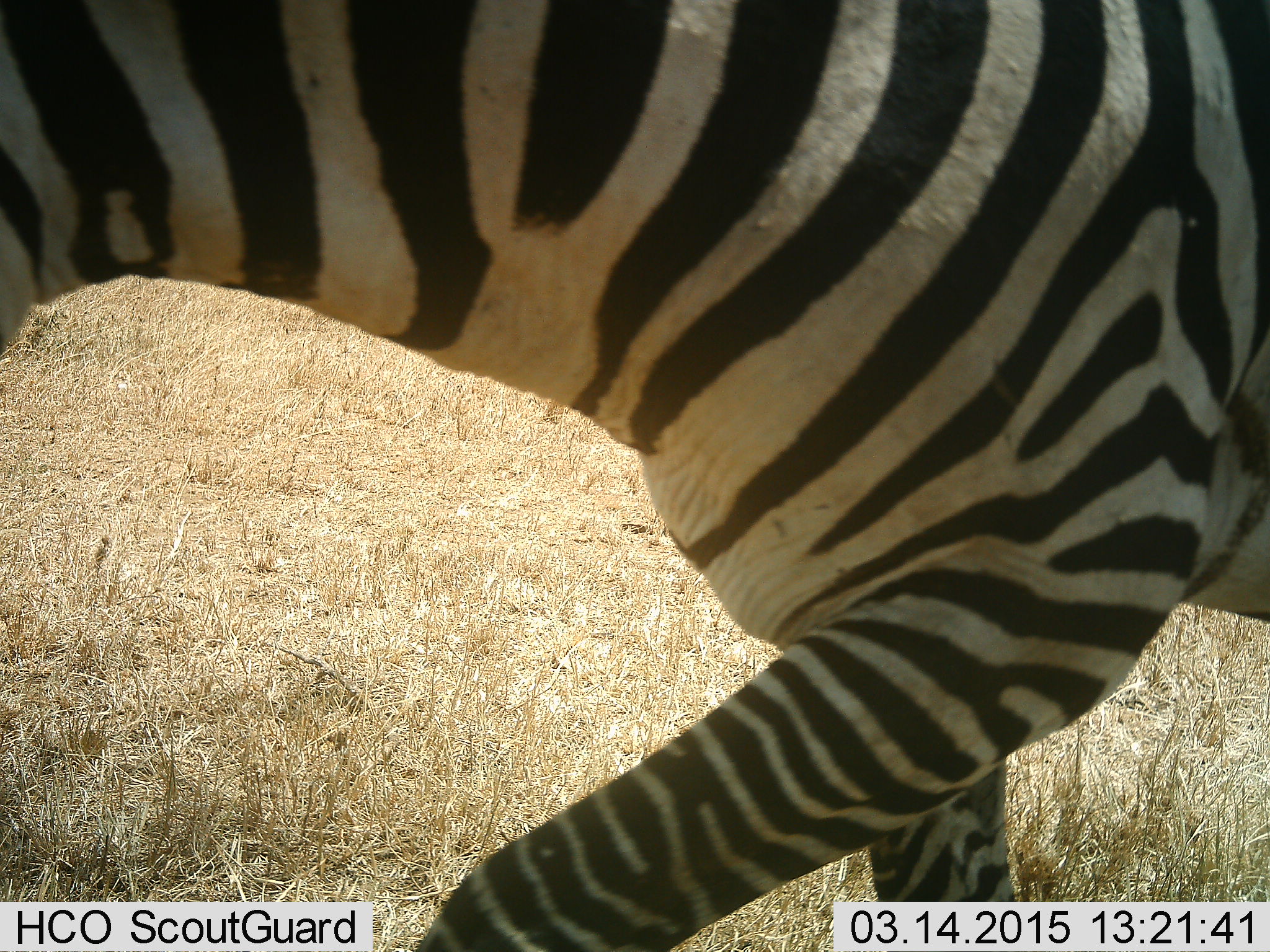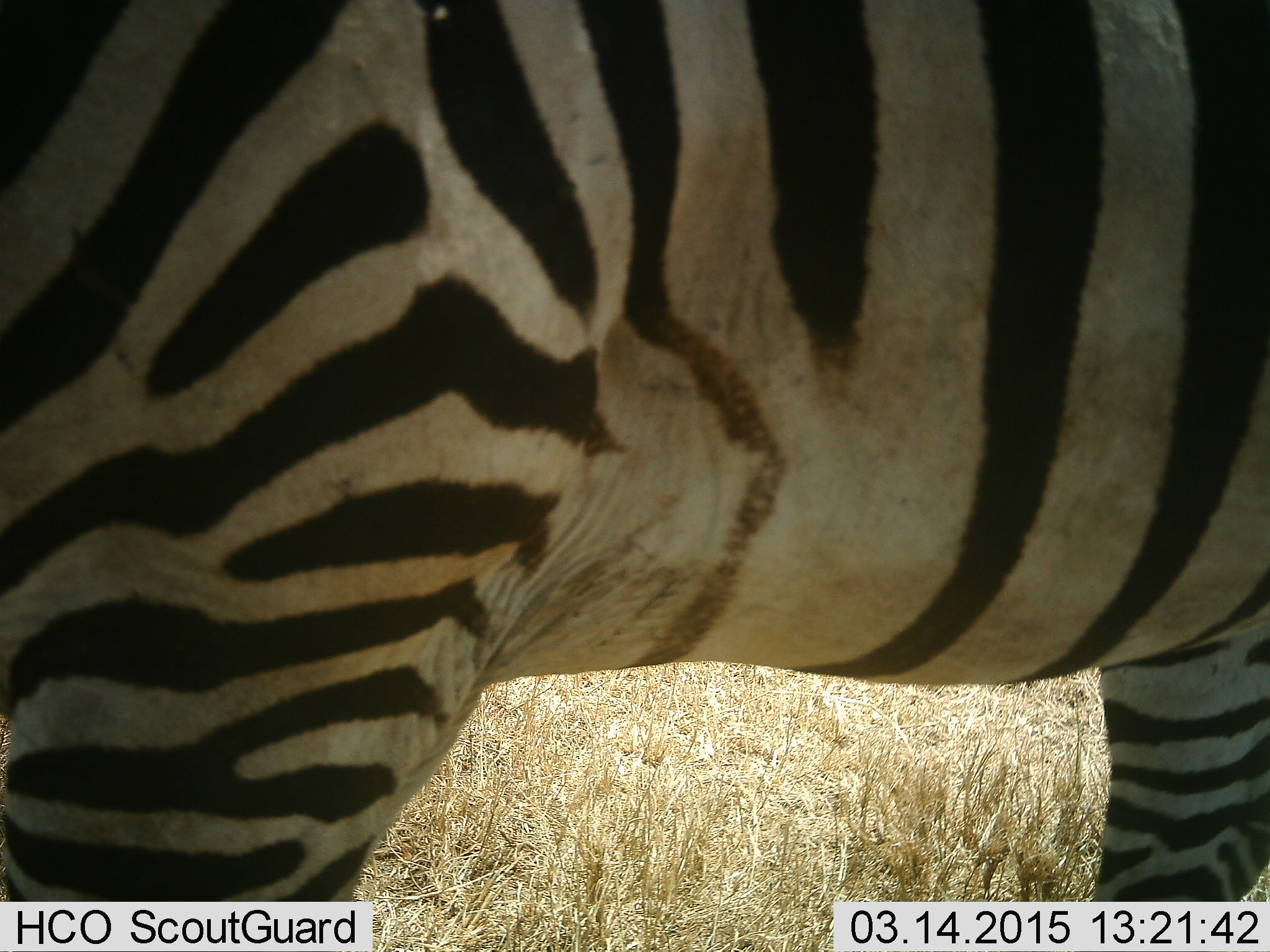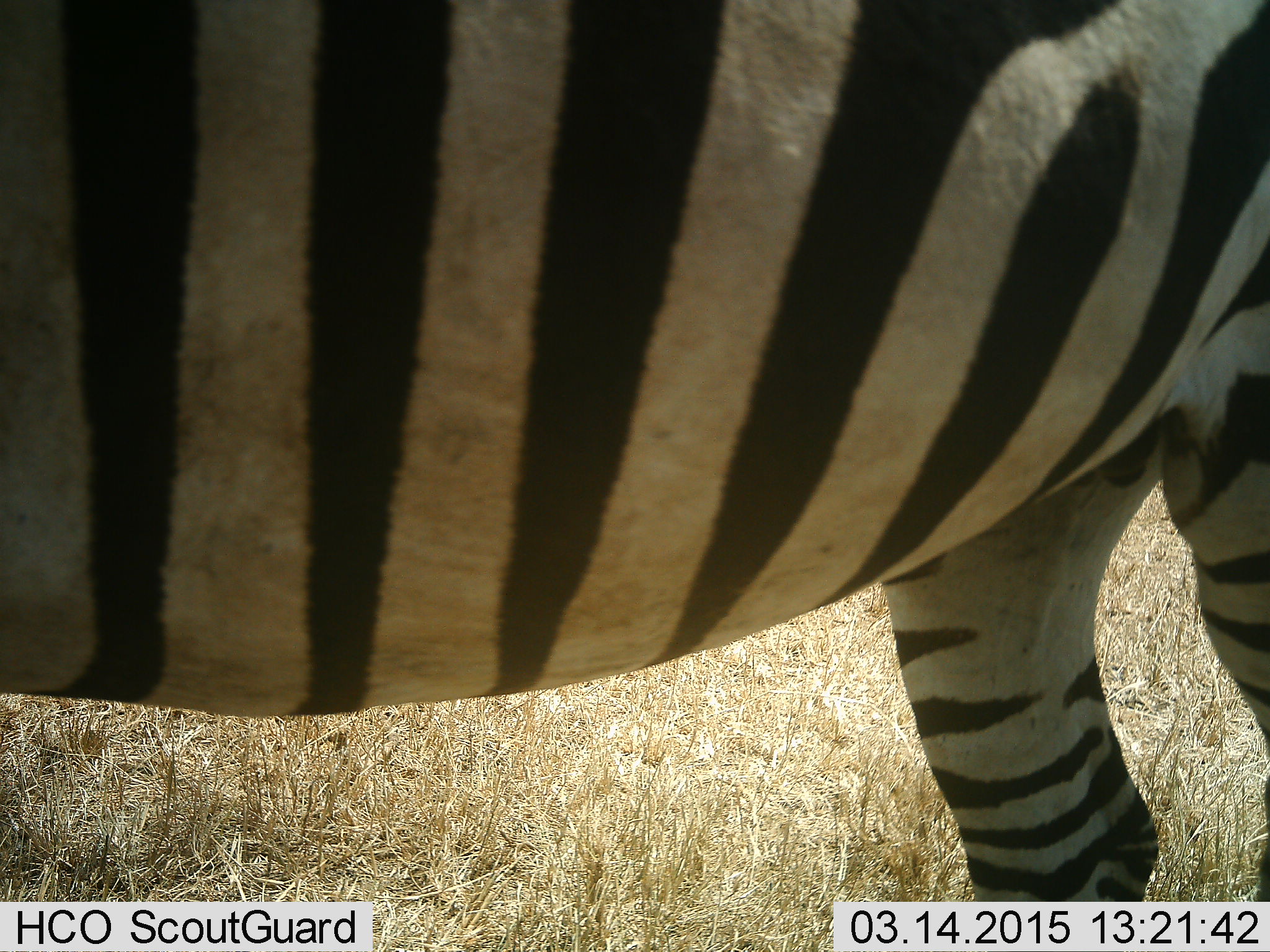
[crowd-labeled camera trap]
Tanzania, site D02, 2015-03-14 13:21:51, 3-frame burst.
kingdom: Animalia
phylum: Chordata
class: Mammalia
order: Perissodactyla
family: Equidae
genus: Equus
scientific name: Equus quagga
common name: plains zebra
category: zebra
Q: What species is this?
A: Zebra (plains zebra) (Equus quagga).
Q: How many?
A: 1.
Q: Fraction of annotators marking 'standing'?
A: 60%.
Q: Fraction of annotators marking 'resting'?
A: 0%.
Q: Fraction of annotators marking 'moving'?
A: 50%.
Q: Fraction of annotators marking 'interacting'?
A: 0%.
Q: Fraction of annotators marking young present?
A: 0%.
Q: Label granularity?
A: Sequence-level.